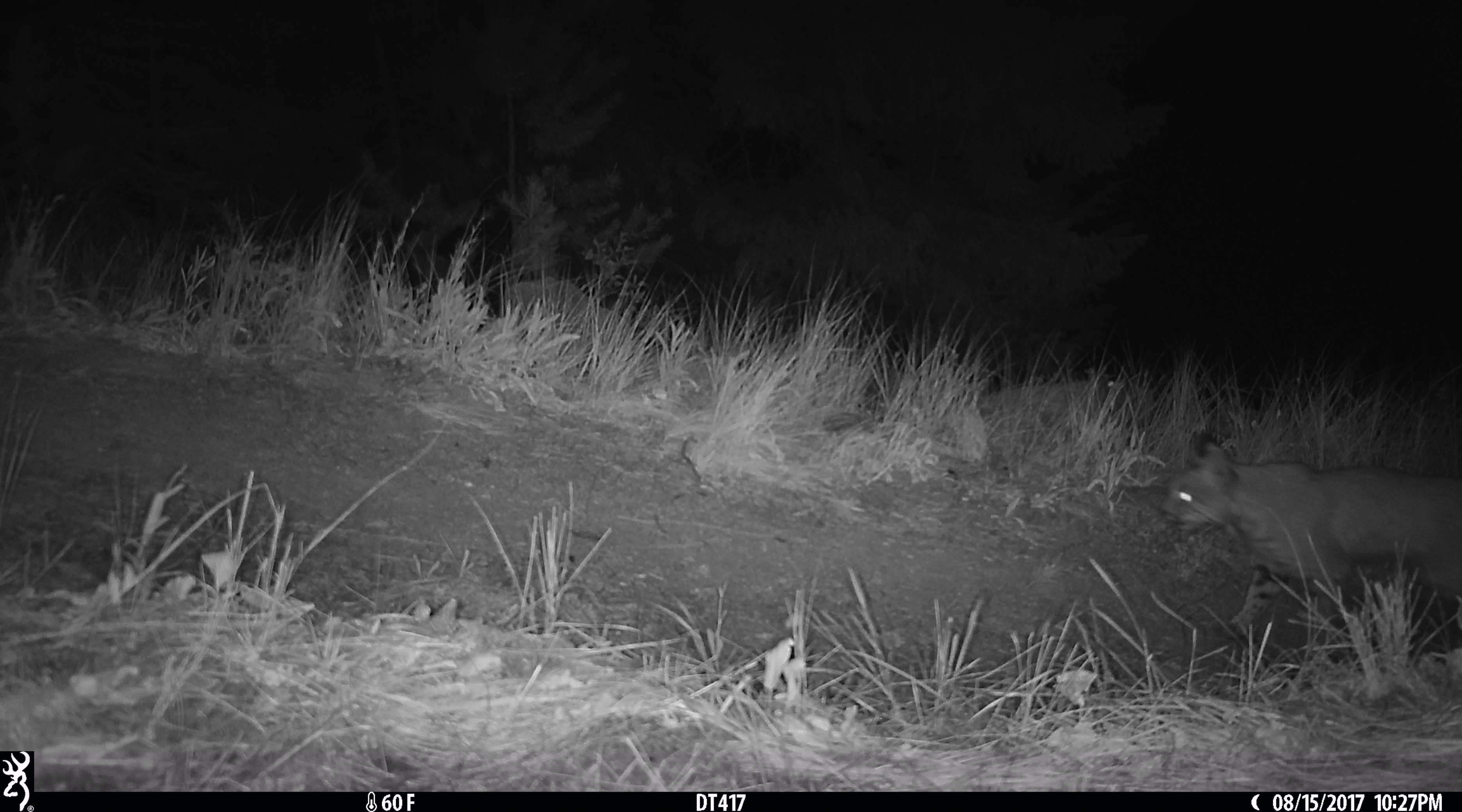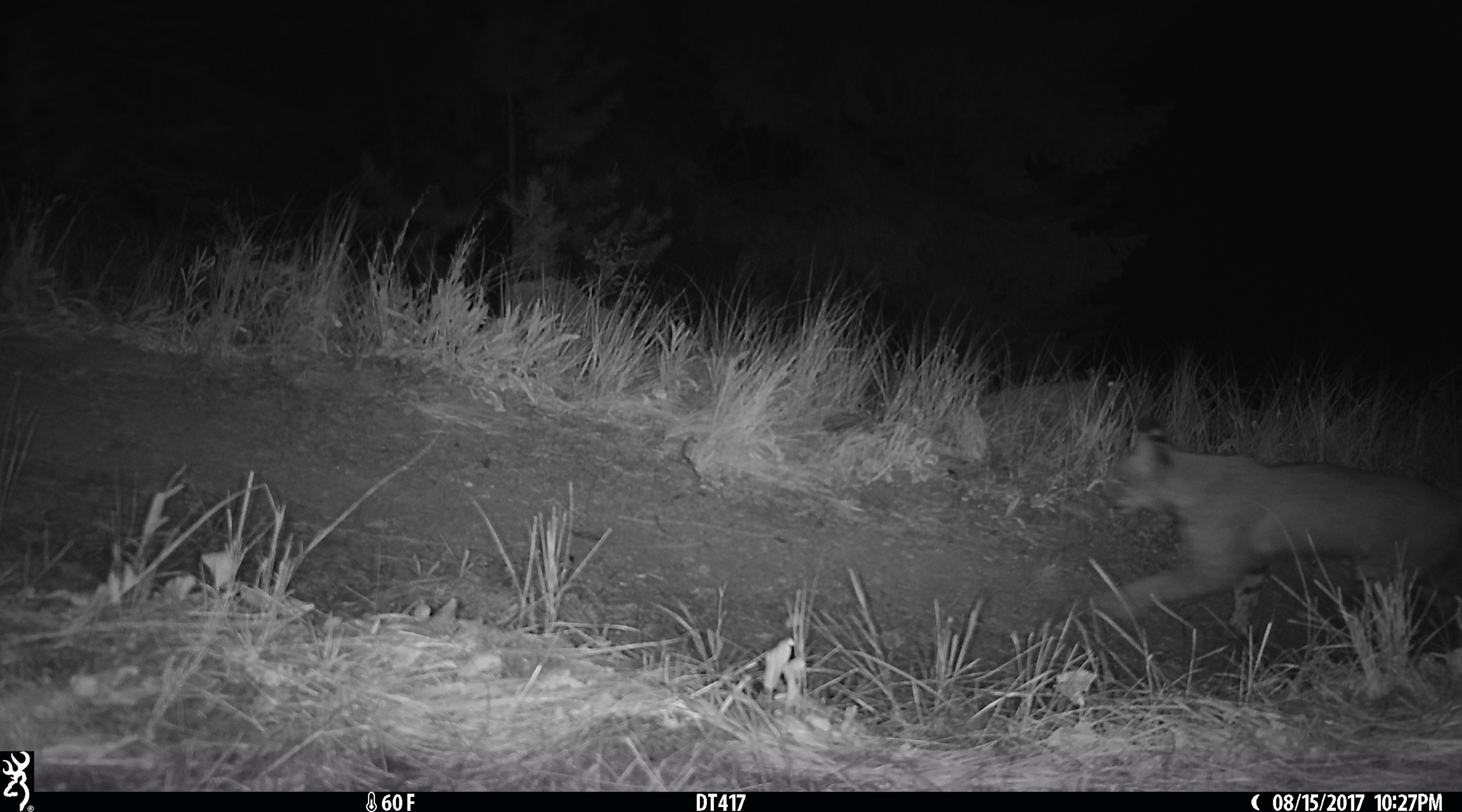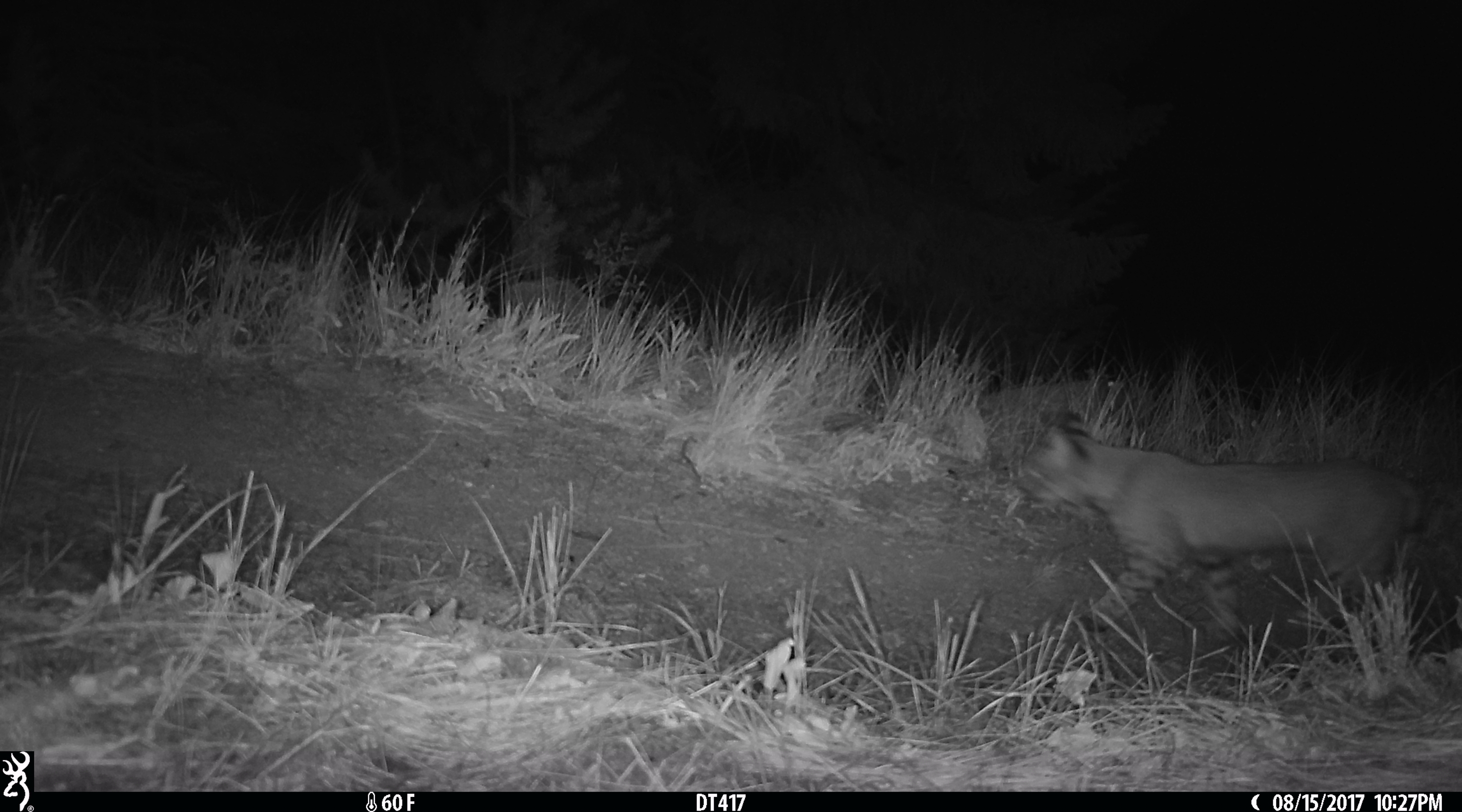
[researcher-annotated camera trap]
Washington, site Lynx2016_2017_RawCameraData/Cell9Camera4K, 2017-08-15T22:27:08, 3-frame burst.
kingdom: Animalia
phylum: Chordata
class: Mammalia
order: Carnivora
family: Felidae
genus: Lynx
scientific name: Lynx rufus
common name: bobcat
Lynx rufus (bobcat). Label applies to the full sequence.